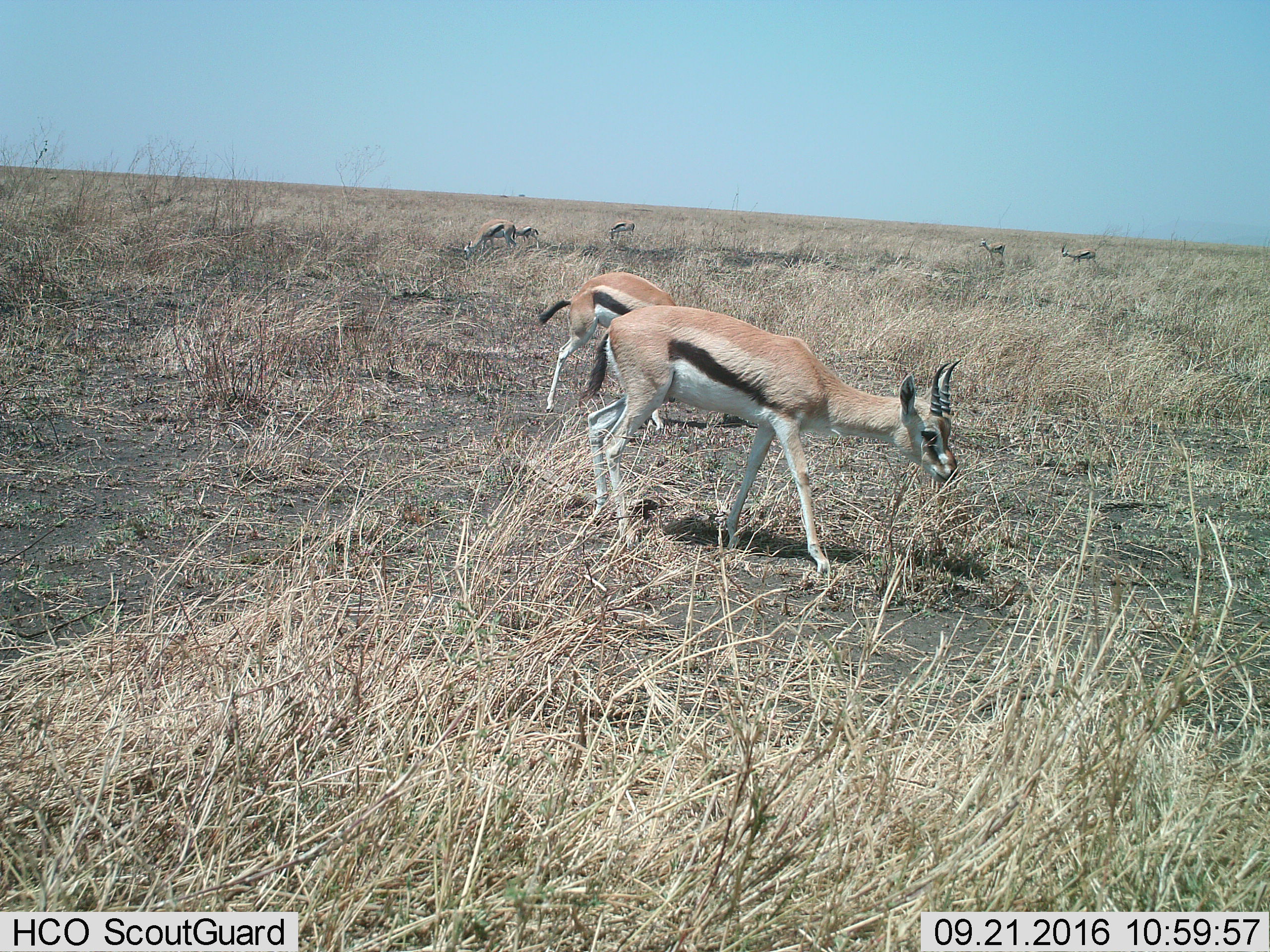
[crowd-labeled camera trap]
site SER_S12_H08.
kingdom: Animalia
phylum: Chordata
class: Mammalia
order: Artiodactyla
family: Bovidae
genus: Eudorcas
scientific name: Eudorcas thomsonii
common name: thomson's gazelle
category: gazellethomsons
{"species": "gazellethomsons (thomson's gazelle) (Eudorcas thomsonii)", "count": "7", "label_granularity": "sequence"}